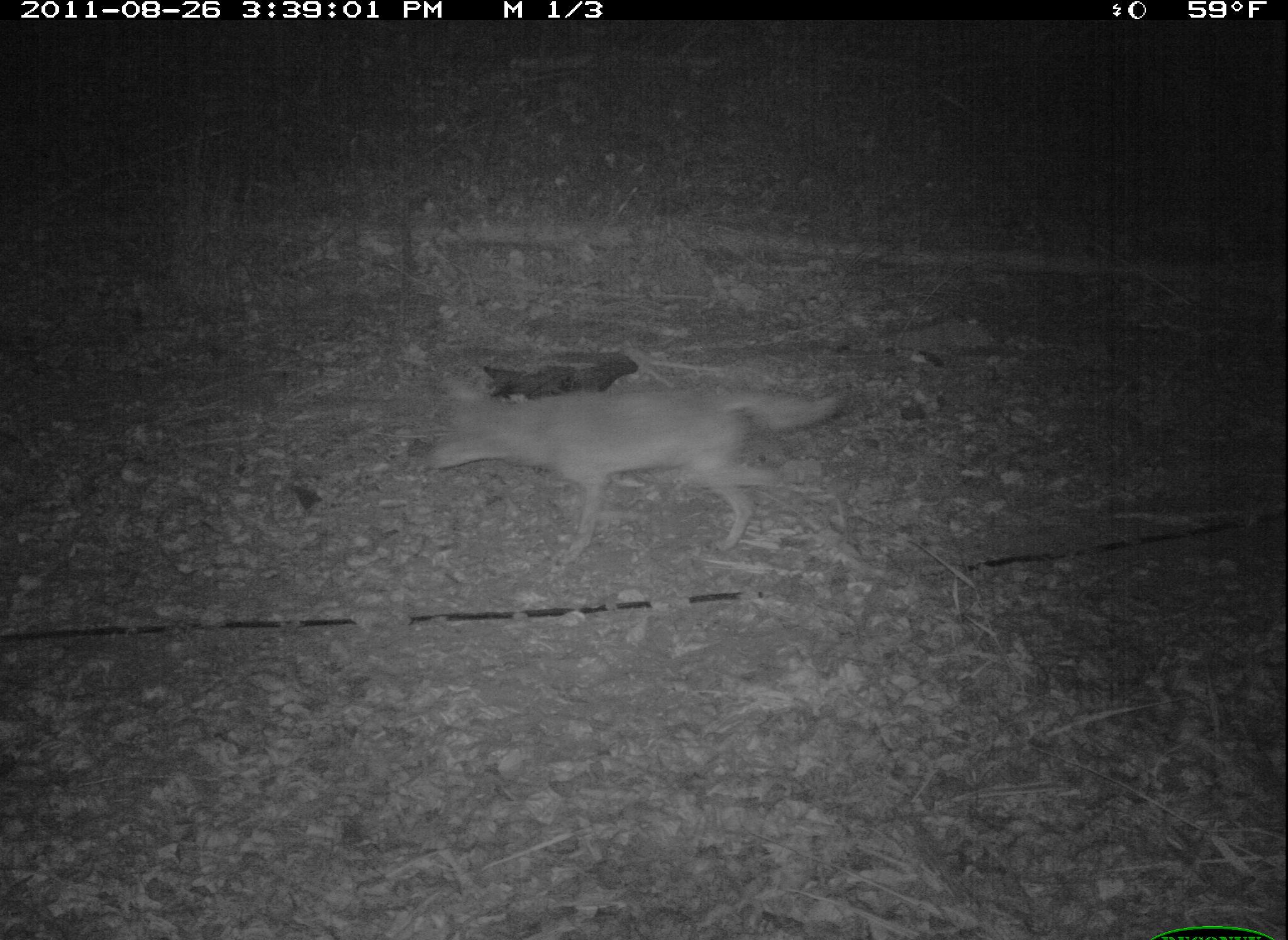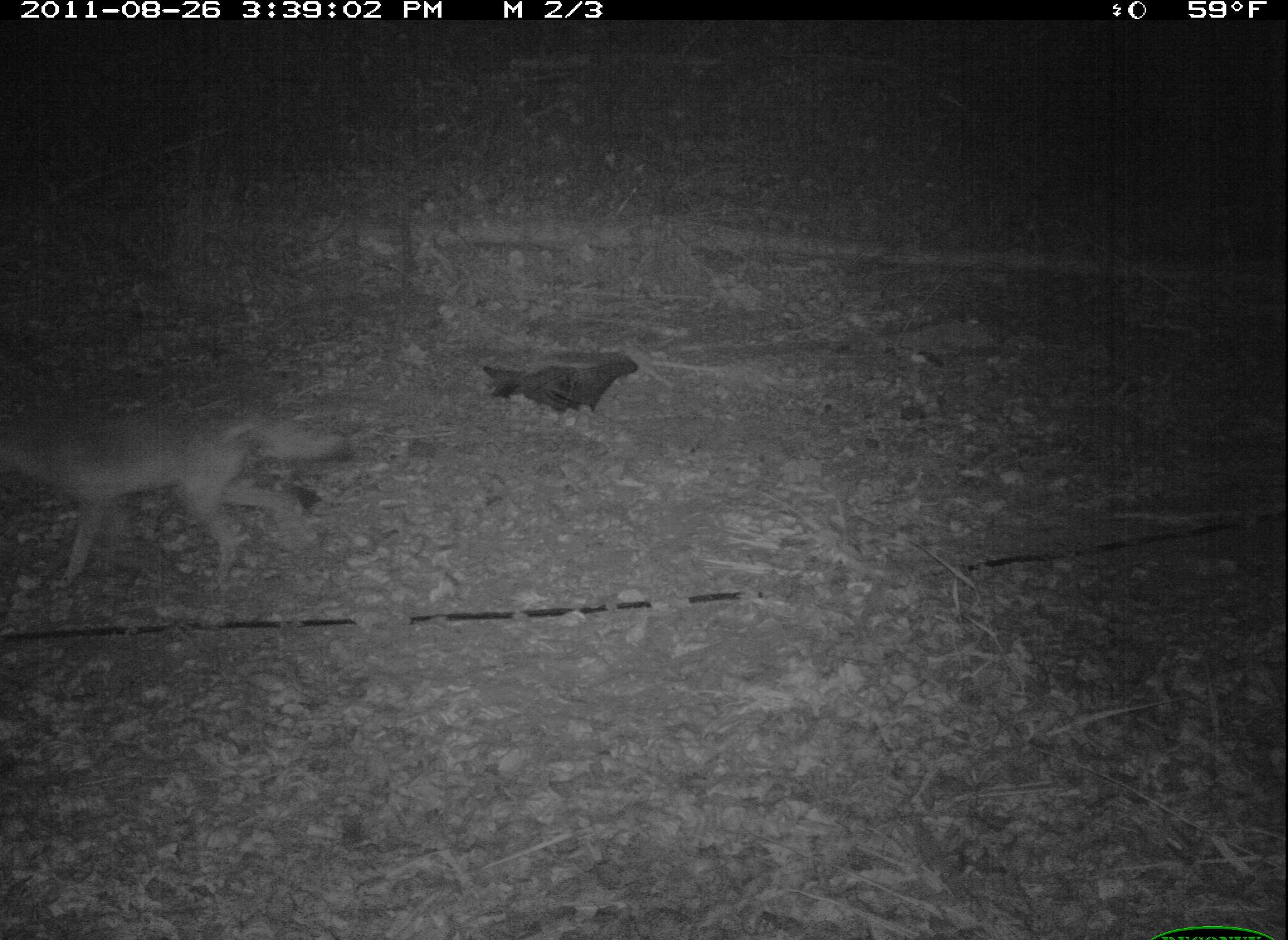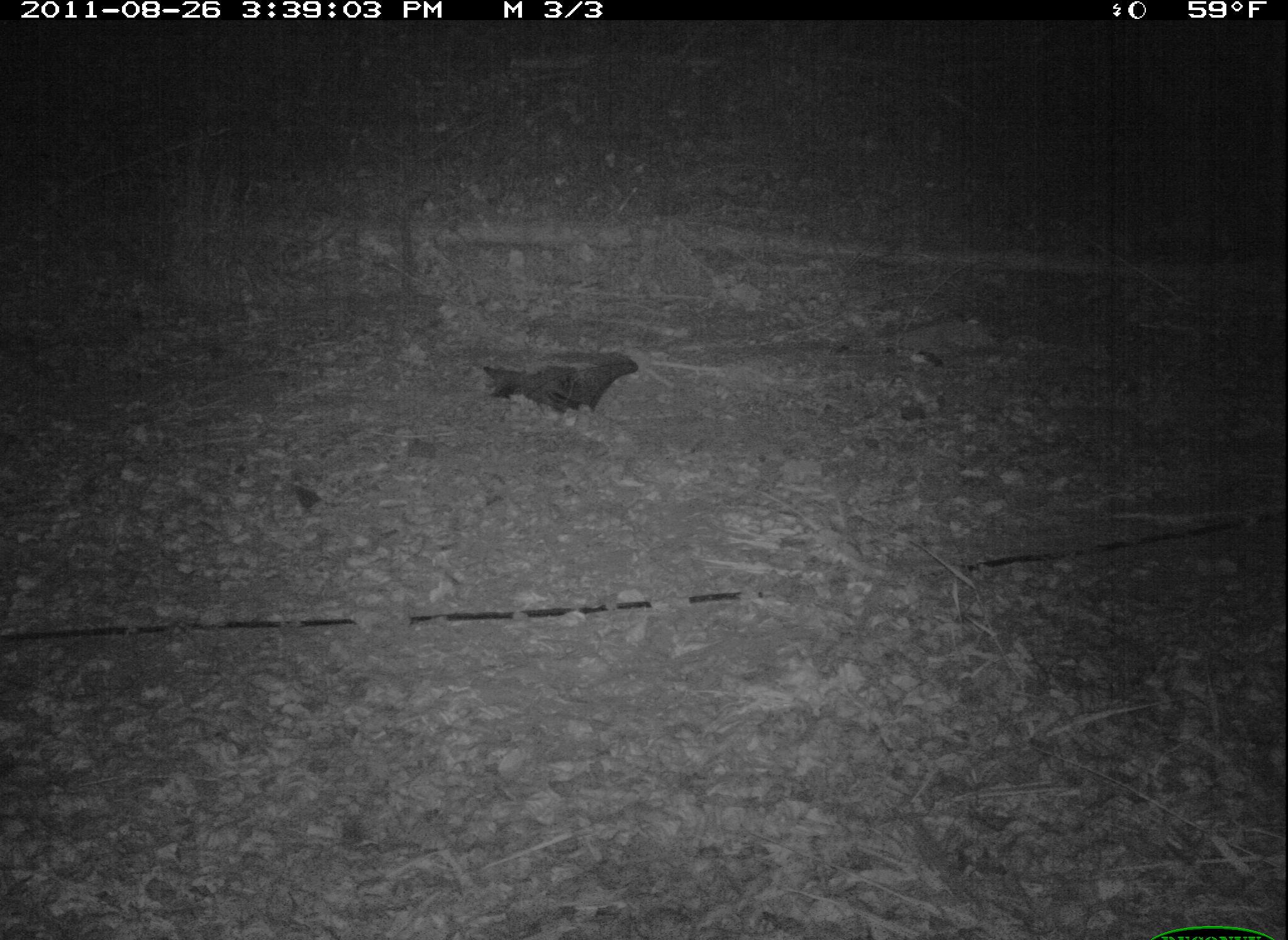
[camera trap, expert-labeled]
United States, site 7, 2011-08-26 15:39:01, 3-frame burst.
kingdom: Animalia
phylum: Chordata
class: Mammalia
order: Carnivora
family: Canidae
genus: Canis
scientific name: Canis latrans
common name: coyote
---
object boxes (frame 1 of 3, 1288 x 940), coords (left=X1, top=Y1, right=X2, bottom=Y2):
coyote: (left=385, top=353, right=869, bottom=581)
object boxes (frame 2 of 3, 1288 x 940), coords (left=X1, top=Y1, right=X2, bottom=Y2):
coyote: (left=0, top=382, right=351, bottom=627)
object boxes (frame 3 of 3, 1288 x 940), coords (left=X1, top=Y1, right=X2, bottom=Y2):
coyote: (left=436, top=296, right=700, bottom=467)